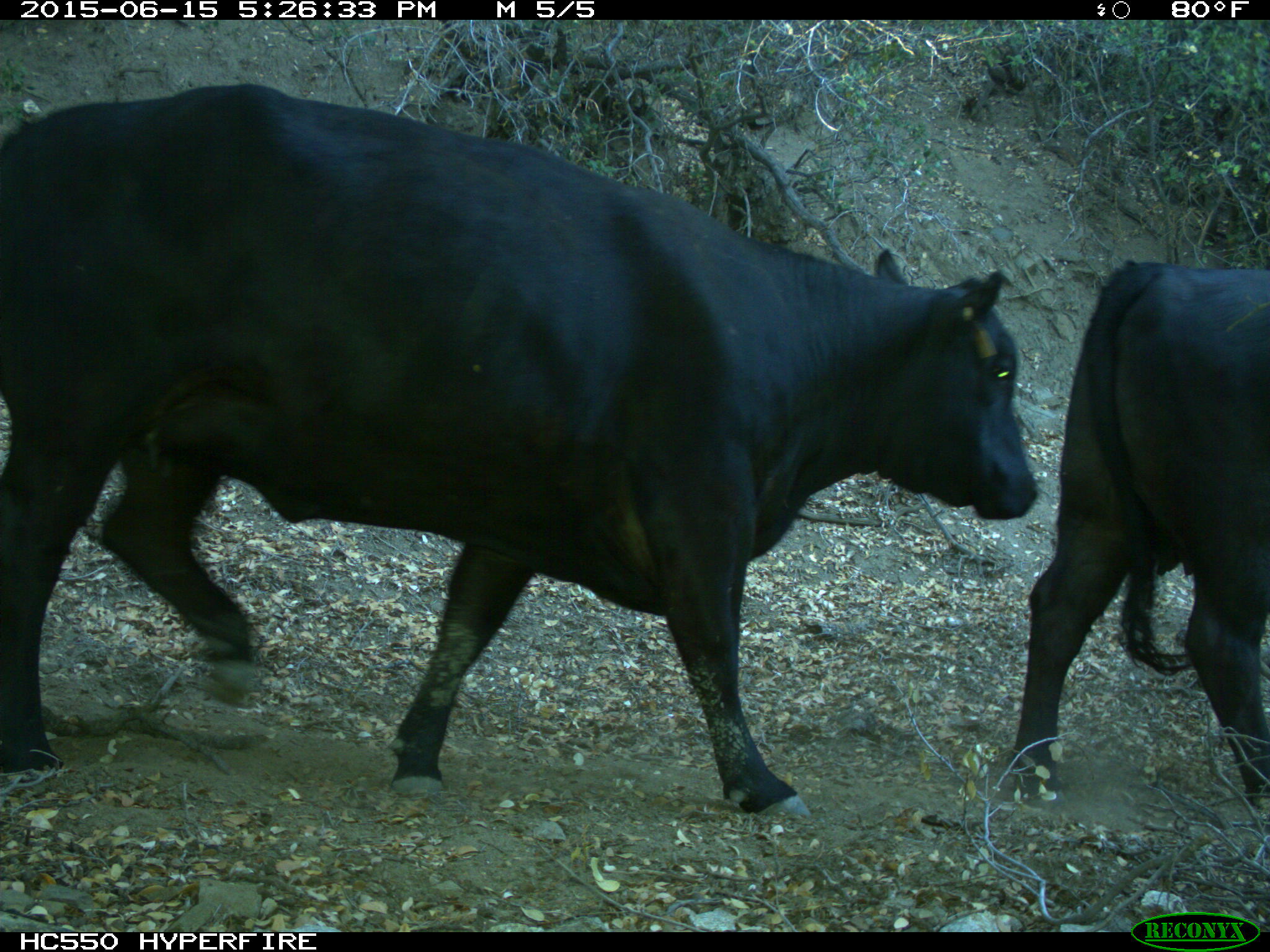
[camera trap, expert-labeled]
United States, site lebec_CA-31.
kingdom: Animalia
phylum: Chordata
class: Mammalia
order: Artiodactyla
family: Bovidae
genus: Bos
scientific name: Bos taurus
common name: domestic cow